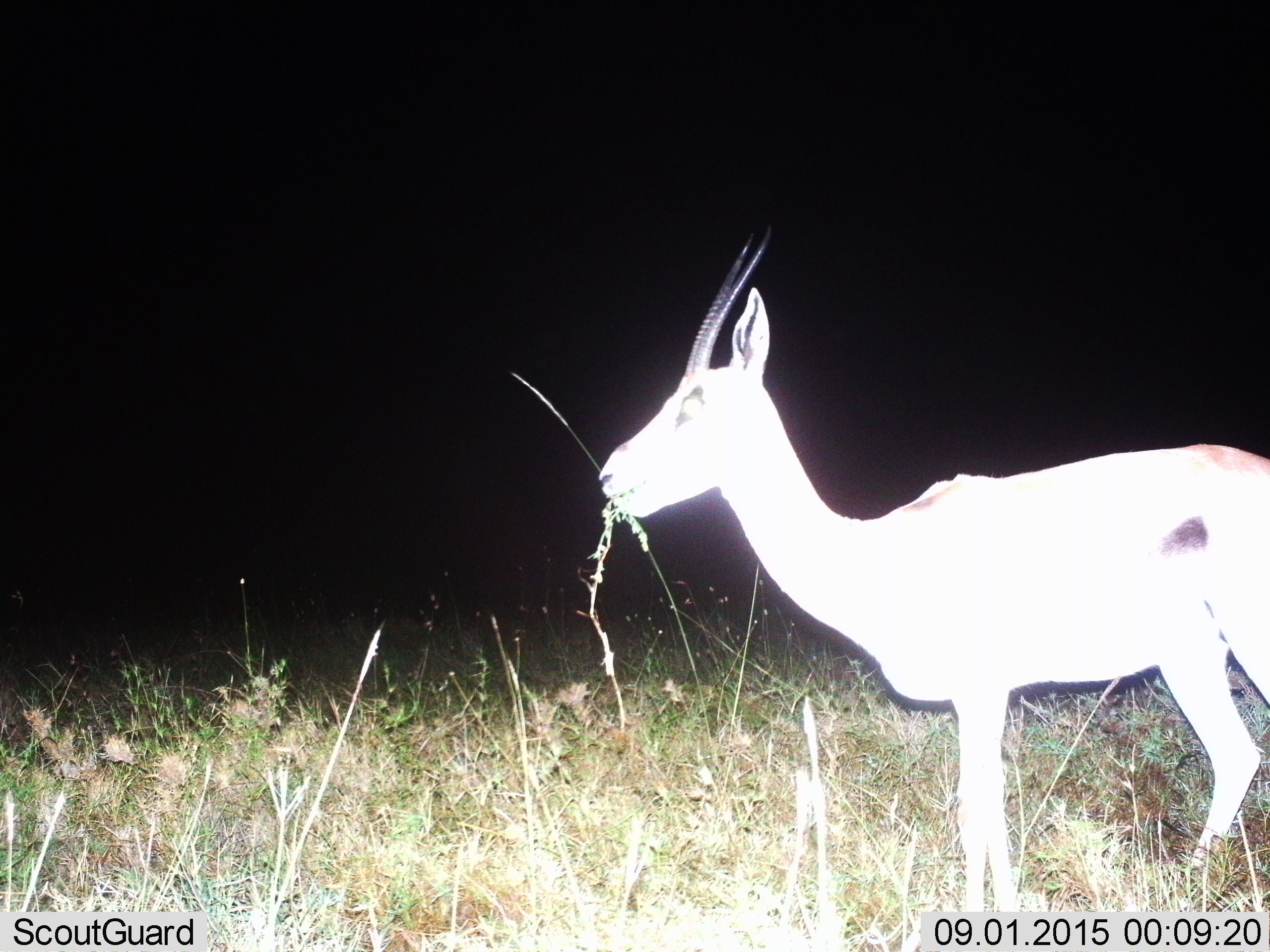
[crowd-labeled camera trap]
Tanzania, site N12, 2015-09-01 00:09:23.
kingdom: Animalia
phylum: Chordata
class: Mammalia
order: Artiodactyla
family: Bovidae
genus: Nanger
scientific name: Nanger granti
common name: grant's gazelle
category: gazellegrants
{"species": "gazellegrants (grant's gazelle) (Nanger granti)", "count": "1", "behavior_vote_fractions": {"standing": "25%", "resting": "0%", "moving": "12%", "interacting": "0%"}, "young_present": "0%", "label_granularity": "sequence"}